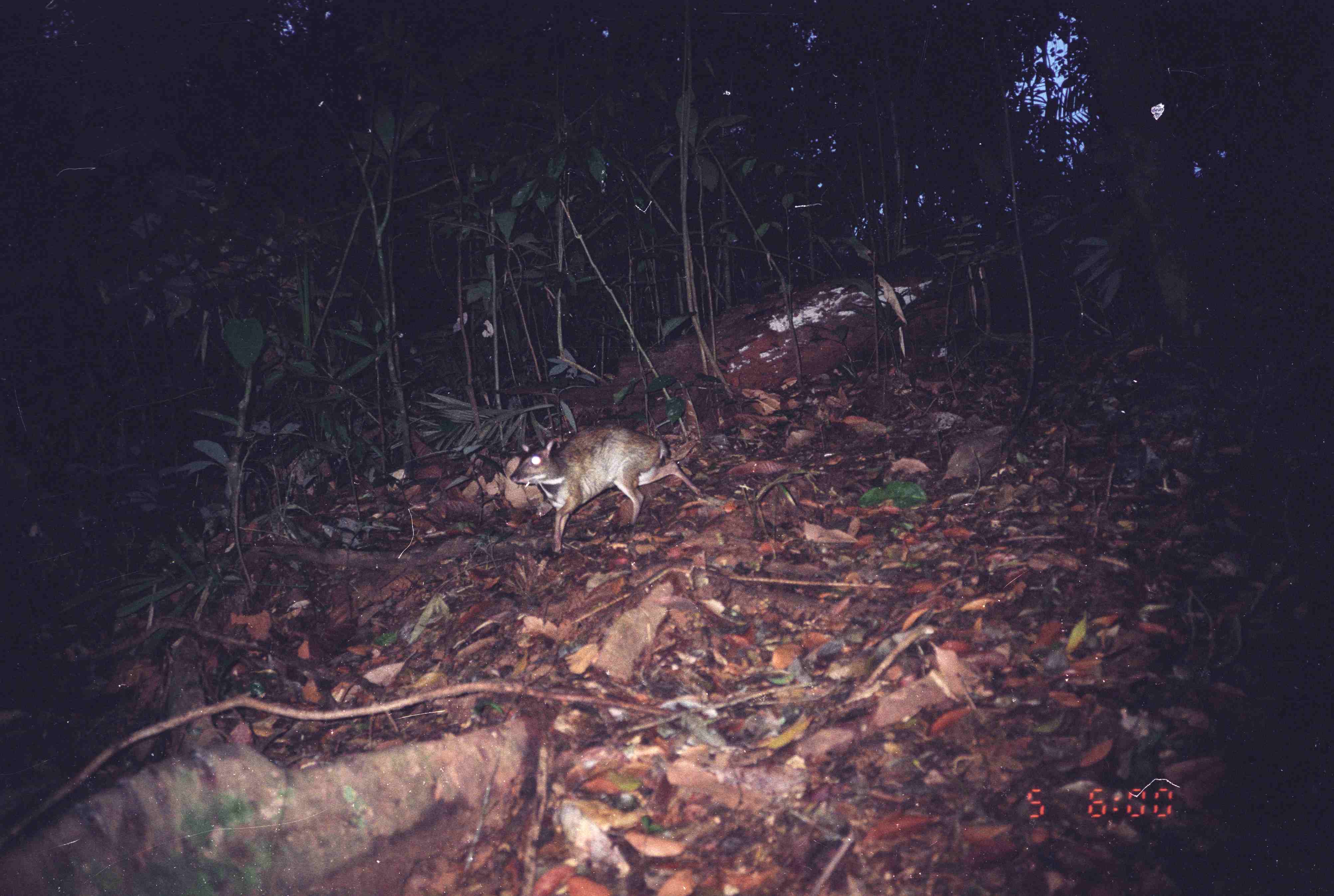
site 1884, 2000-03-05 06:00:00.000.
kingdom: Animalia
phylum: Chordata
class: Mammalia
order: Artiodactyla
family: Tragulidae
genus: Tragulus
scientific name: Tragulus napu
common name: greater oriental chevrotain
Tragulus napu (greater oriental chevrotain), count 1.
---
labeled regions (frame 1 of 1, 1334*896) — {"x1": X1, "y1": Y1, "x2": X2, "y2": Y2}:
tragulus napu: {"x1": 508, "y1": 420, "x2": 702, "y2": 556}